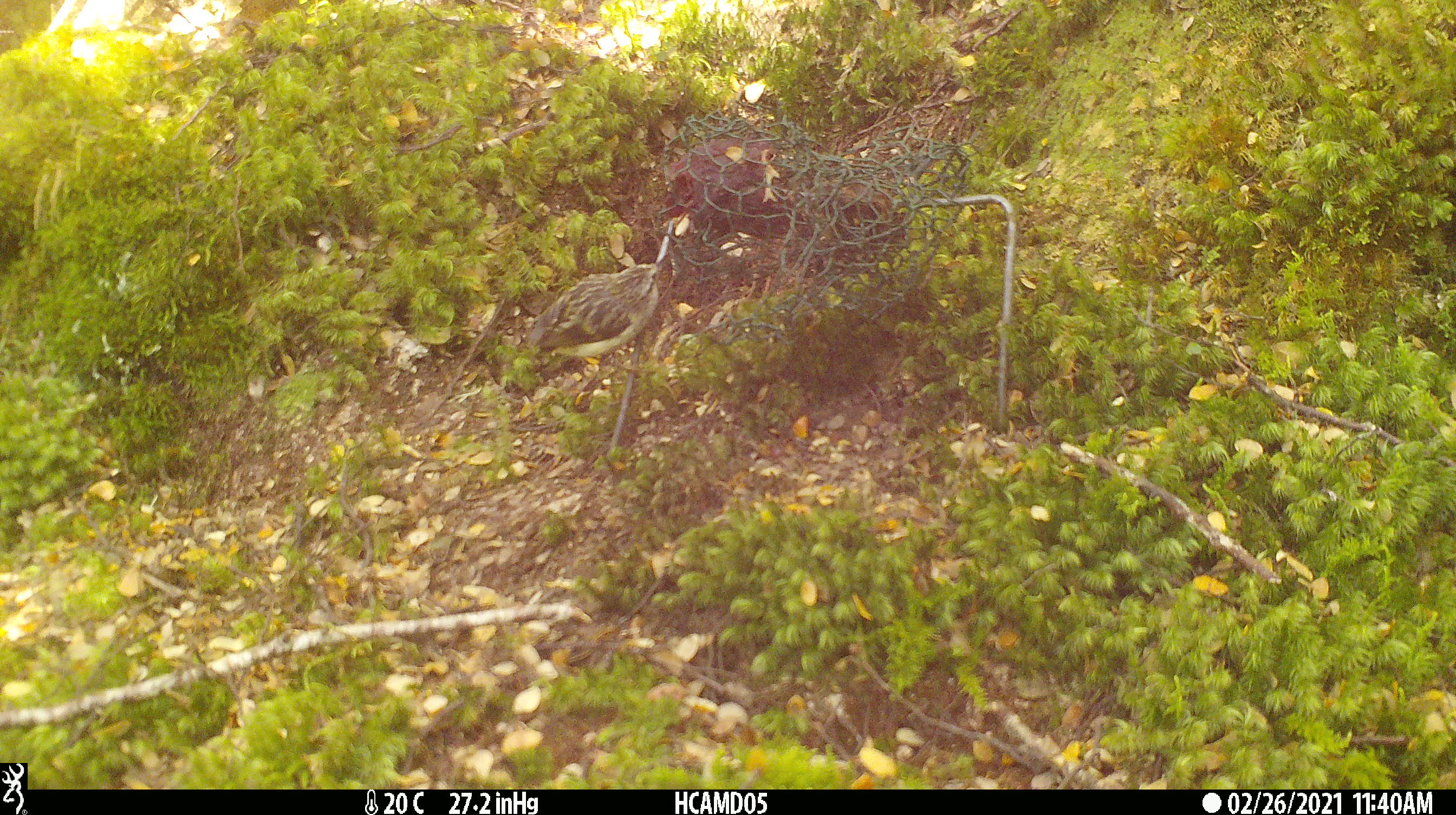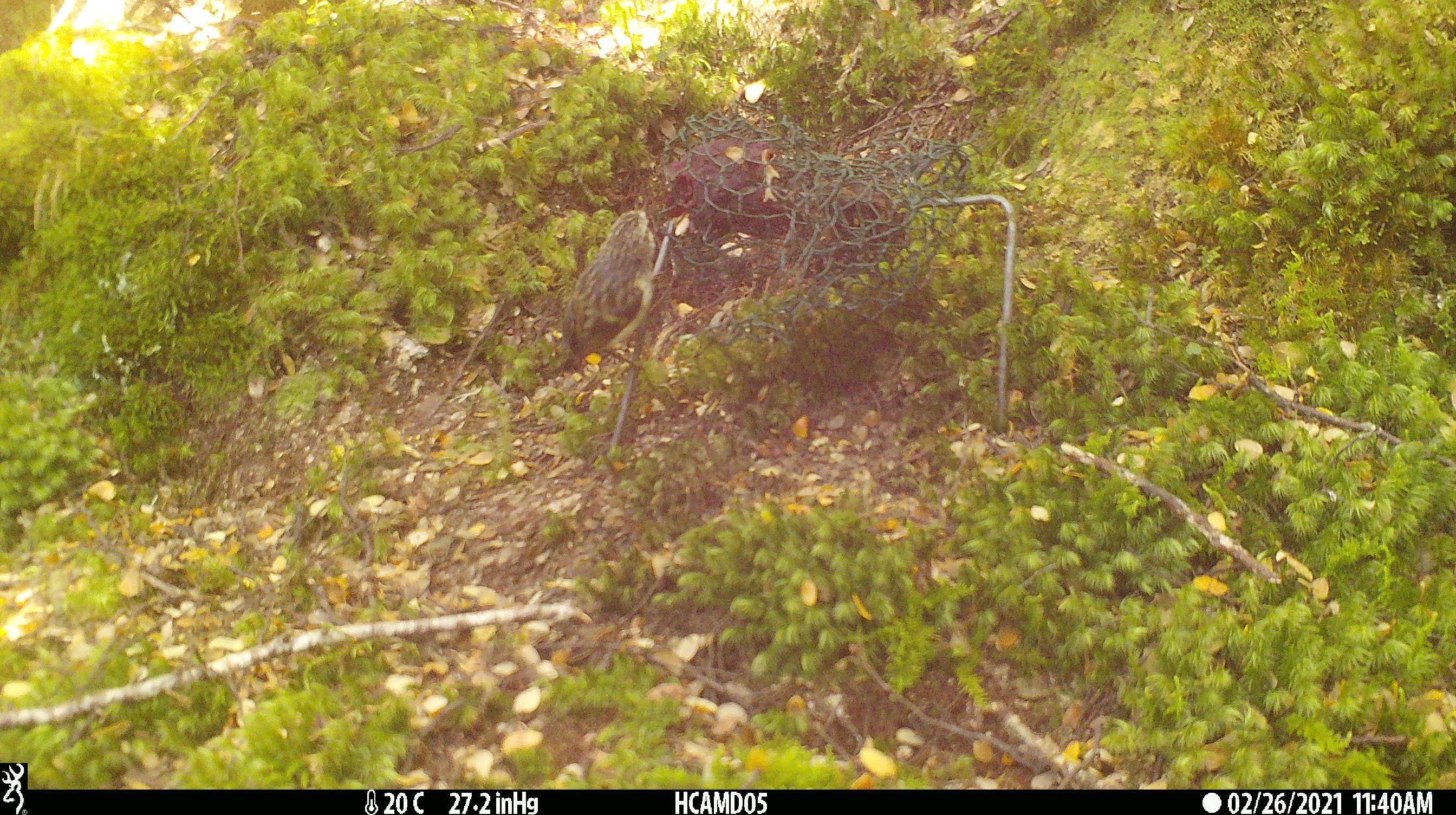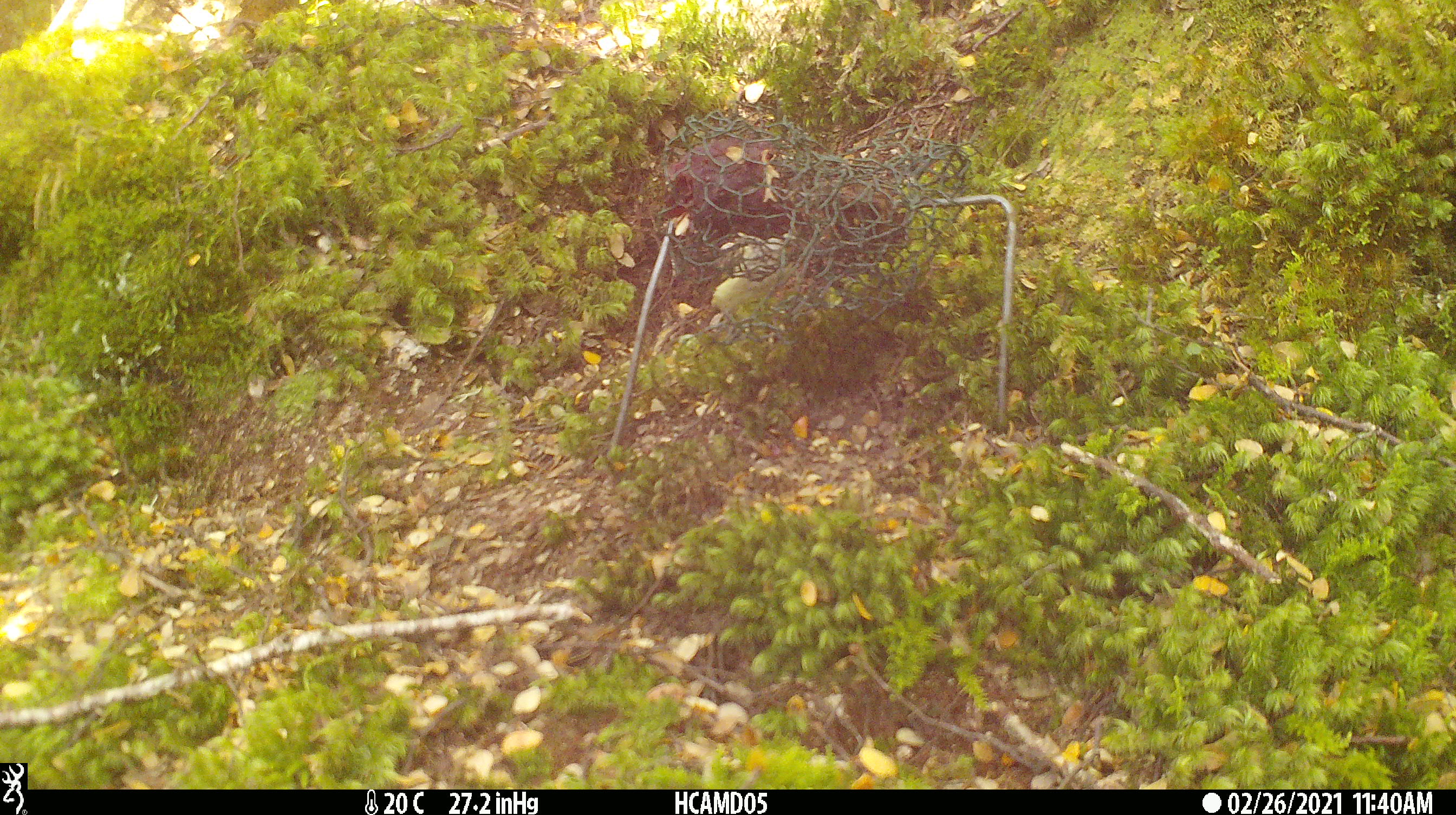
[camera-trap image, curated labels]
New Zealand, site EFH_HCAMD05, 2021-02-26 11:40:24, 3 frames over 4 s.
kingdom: Animalia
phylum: Chordata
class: Aves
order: Passeriformes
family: Acanthisittidae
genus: Acanthisitta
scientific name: Acanthisitta chloris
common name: rifleman